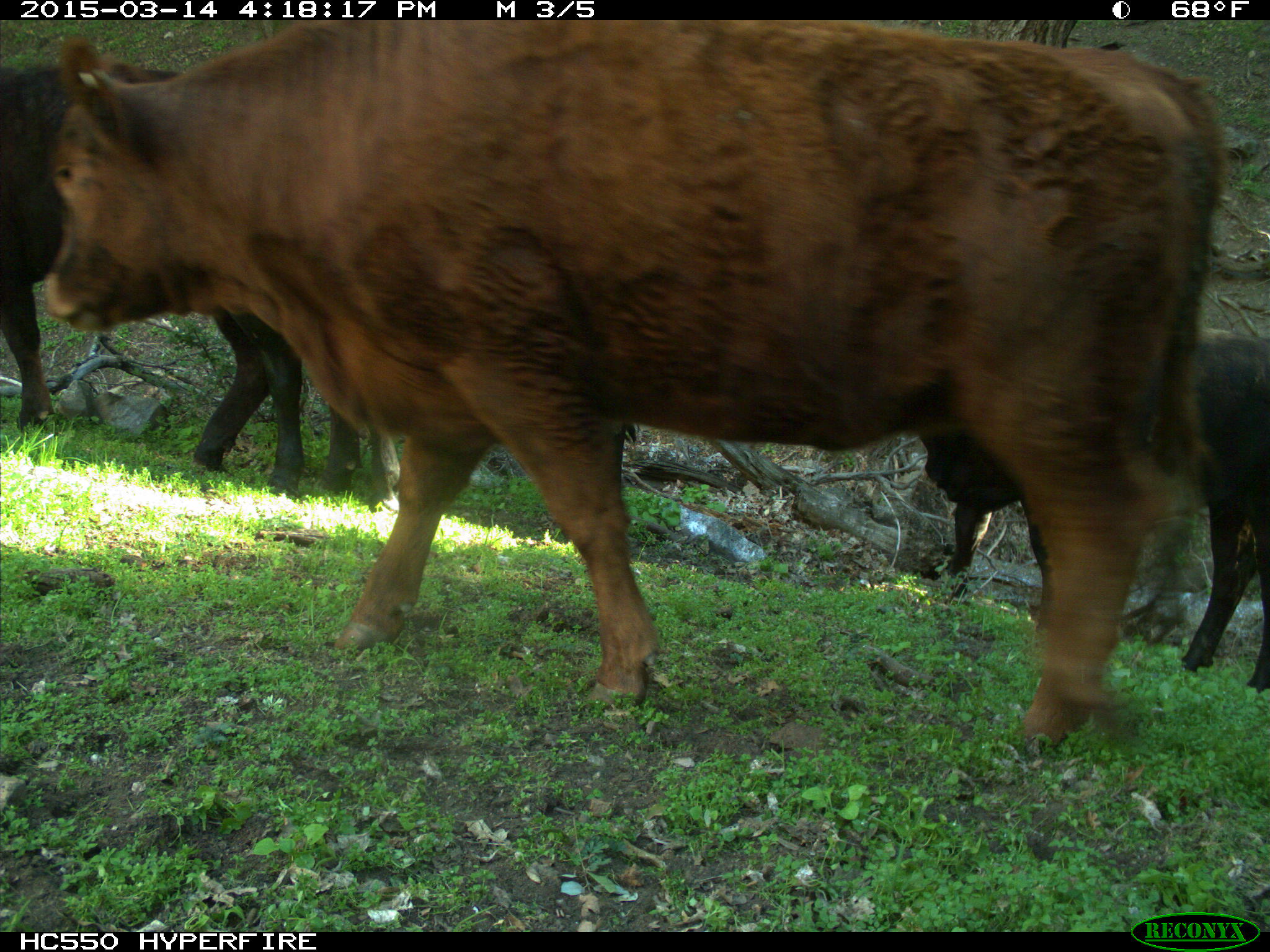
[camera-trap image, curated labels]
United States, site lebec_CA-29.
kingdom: Animalia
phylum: Chordata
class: Mammalia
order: Artiodactyla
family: Bovidae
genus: Bos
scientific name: Bos taurus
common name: domestic cow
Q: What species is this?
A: Bos taurus (domestic cow).